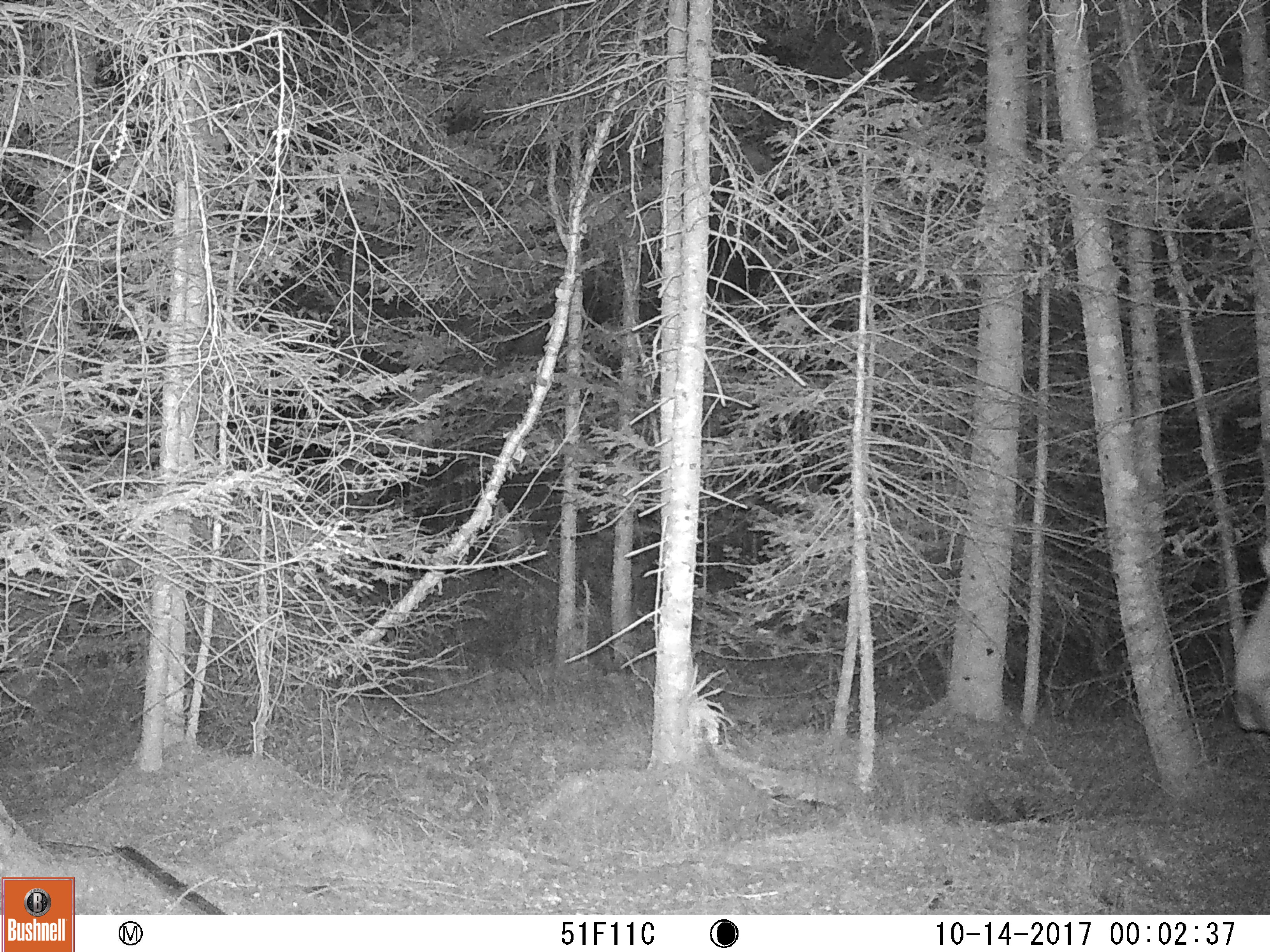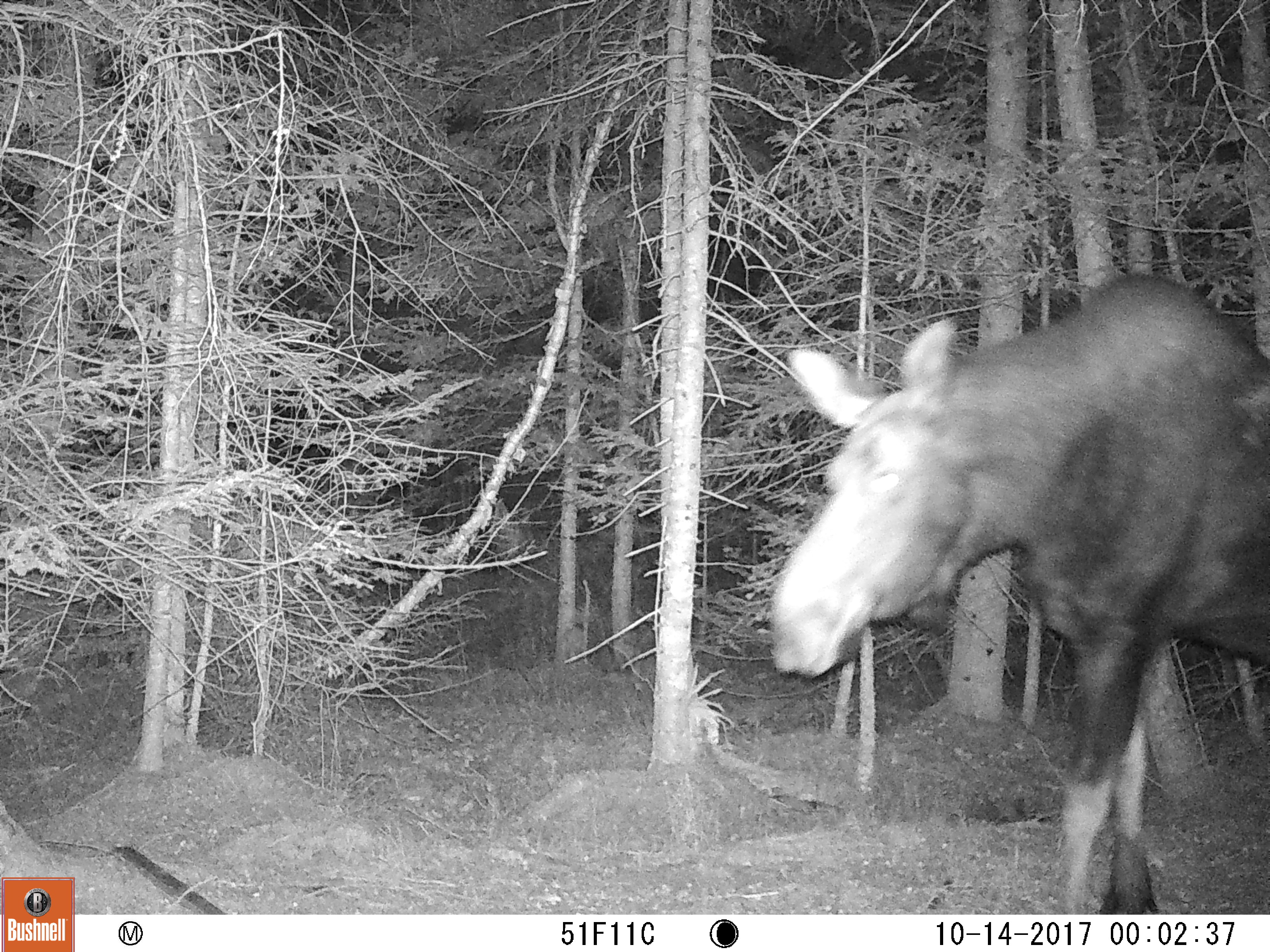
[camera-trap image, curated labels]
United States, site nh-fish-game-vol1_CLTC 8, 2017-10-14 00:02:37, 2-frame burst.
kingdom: Animalia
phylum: Chordata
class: Mammalia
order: Artiodactyla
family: Cervidae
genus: Alces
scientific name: Alces alces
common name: moose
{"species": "moose (Alces alces)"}